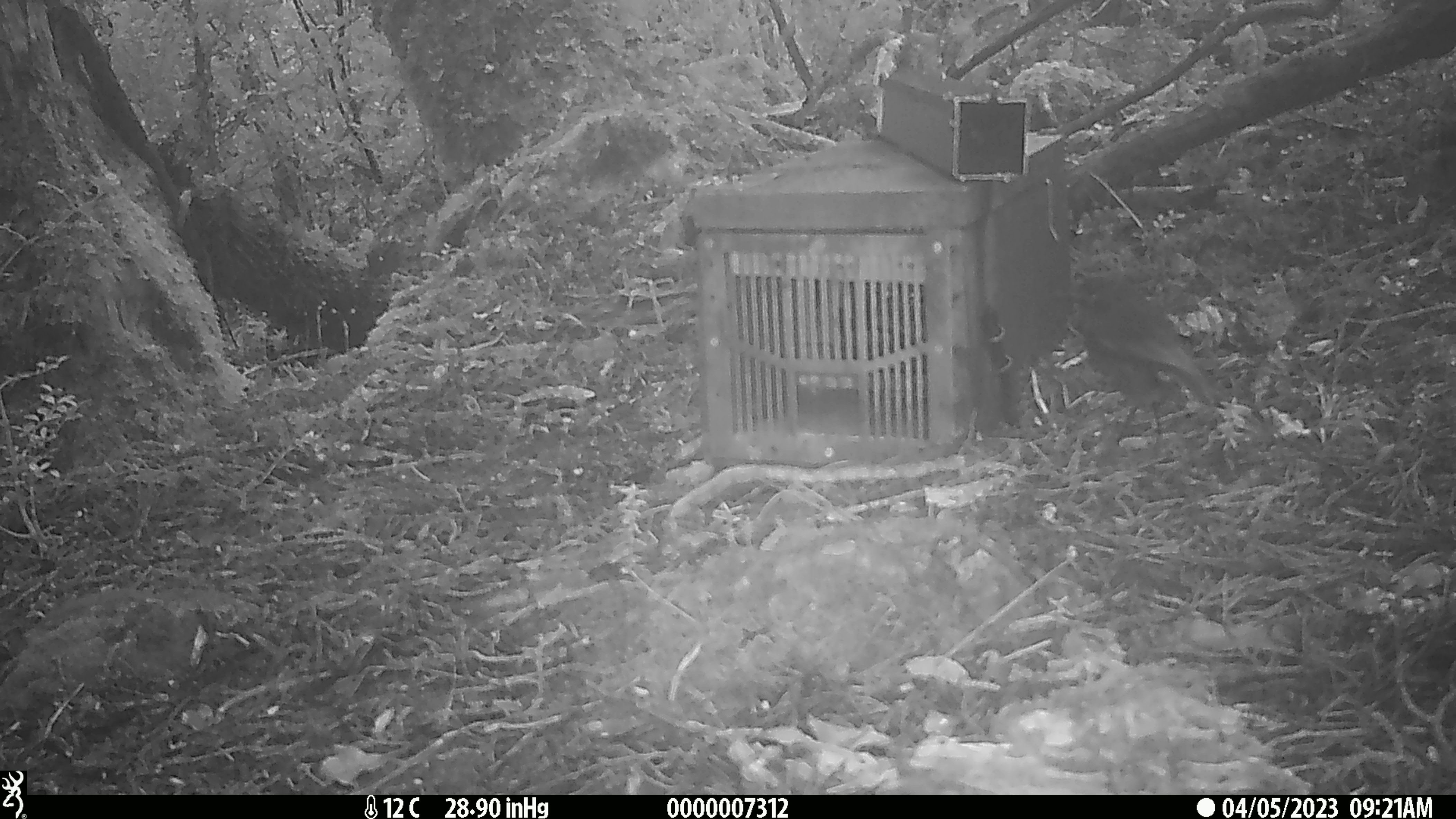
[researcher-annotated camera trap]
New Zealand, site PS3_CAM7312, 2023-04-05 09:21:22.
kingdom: Animalia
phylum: Chordata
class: Aves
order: Passeriformes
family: Petroicidae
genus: Petroica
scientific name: Petroica australis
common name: new zealand robin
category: robin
Robin (new zealand robin) (Petroica australis).